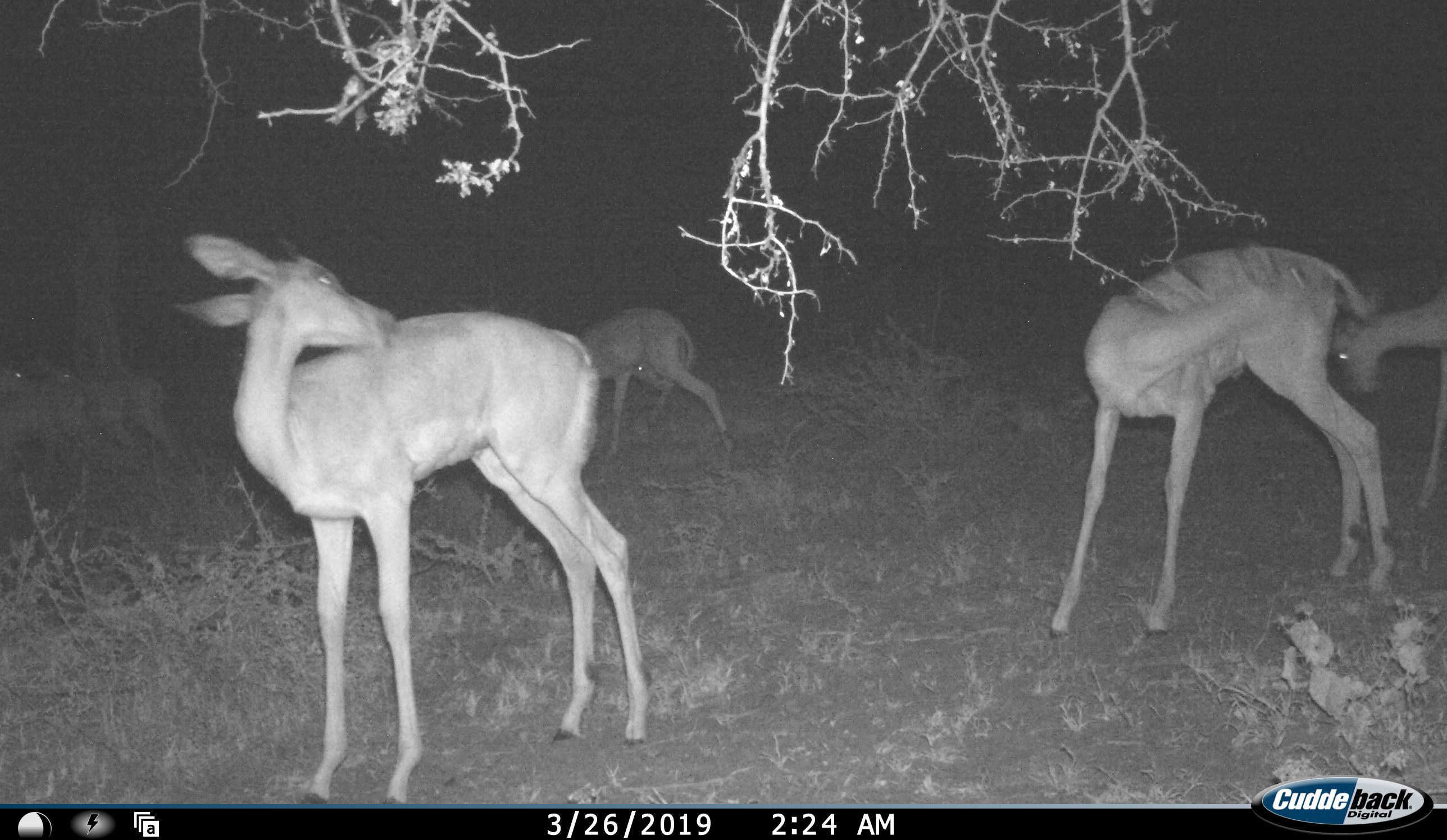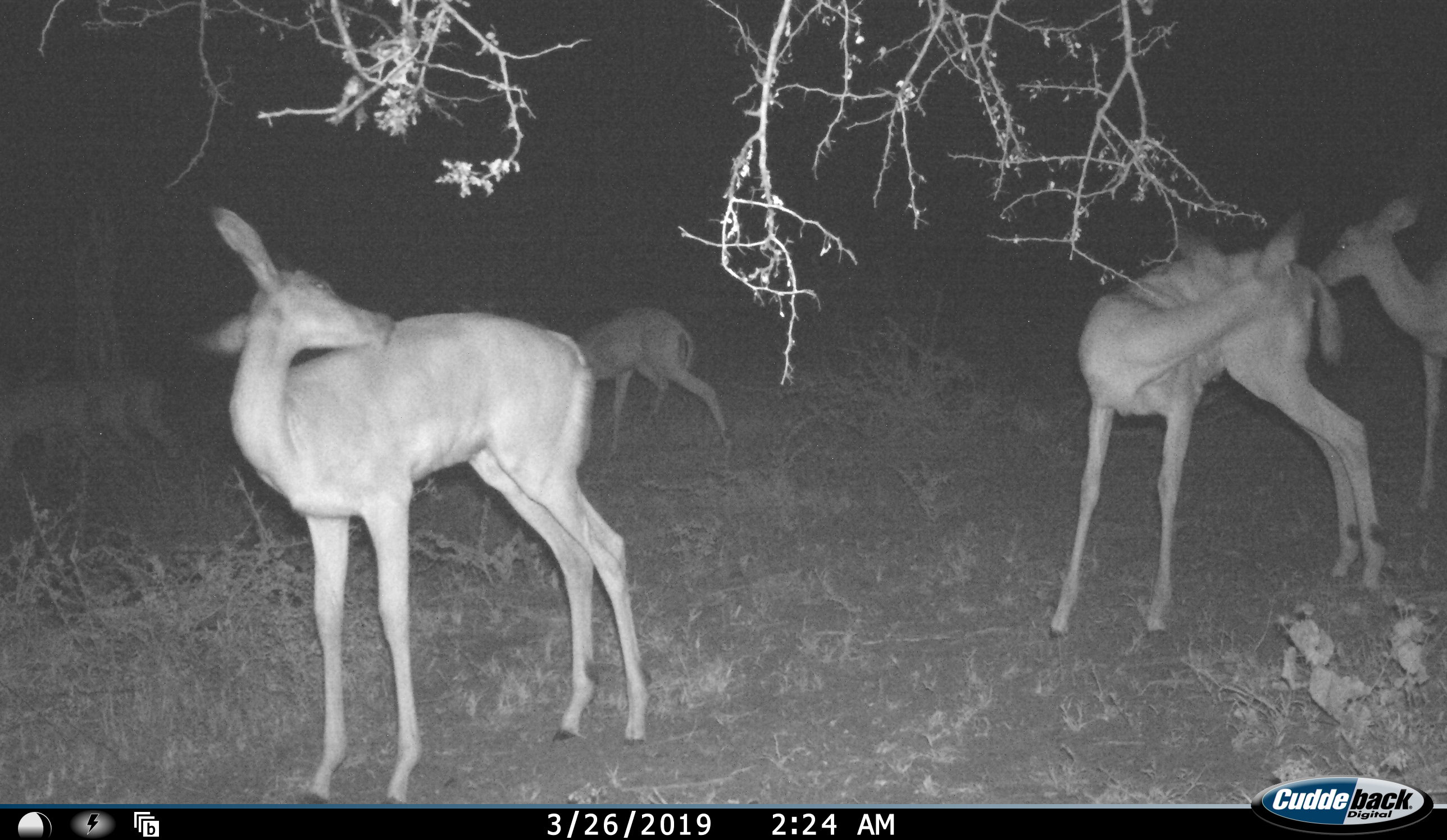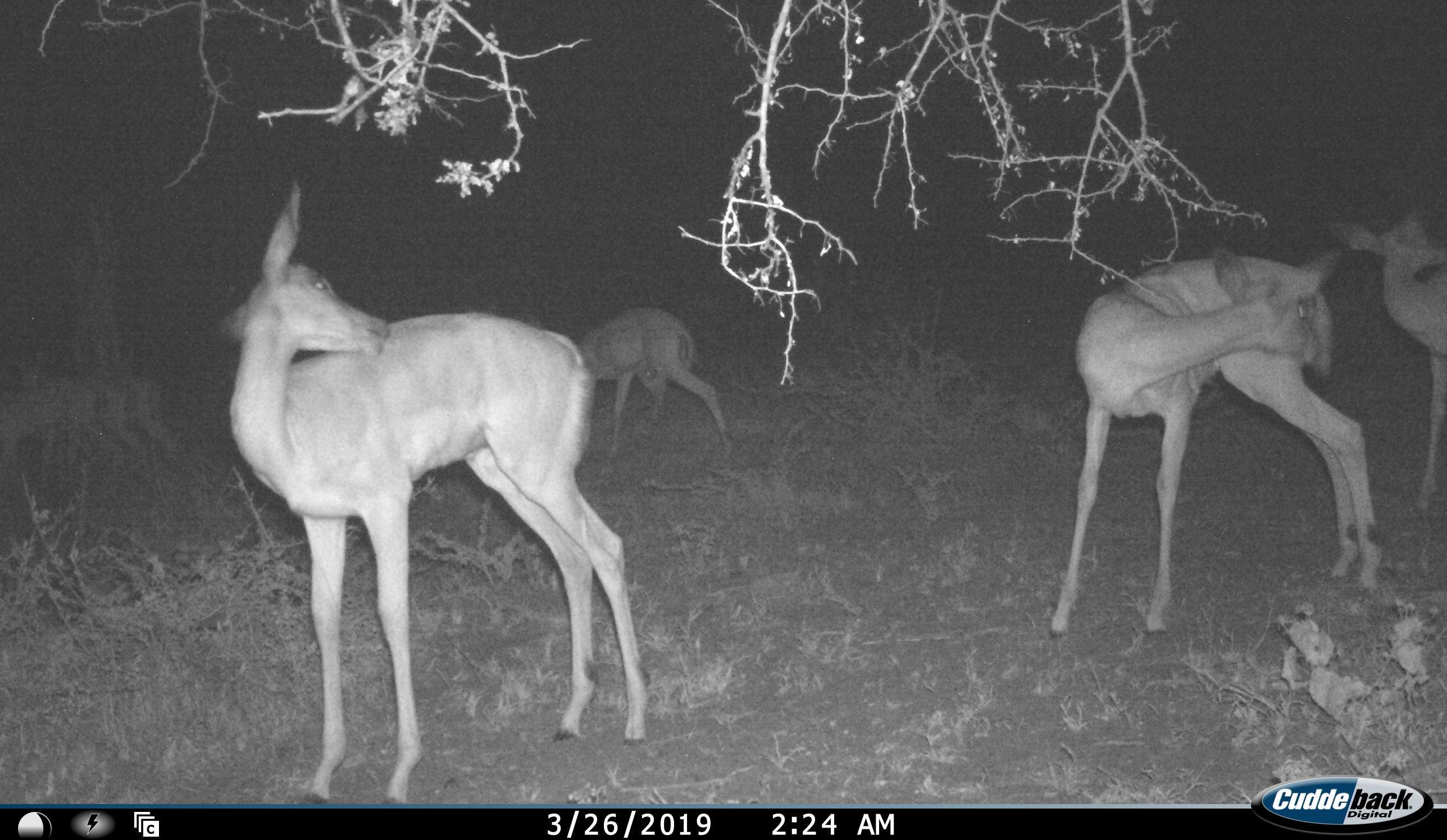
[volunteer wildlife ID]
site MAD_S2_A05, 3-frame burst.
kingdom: Animalia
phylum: Chordata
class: Mammalia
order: Artiodactyla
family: Bovidae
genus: Aepyceros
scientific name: Aepyceros melampus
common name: impala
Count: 4.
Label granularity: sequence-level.